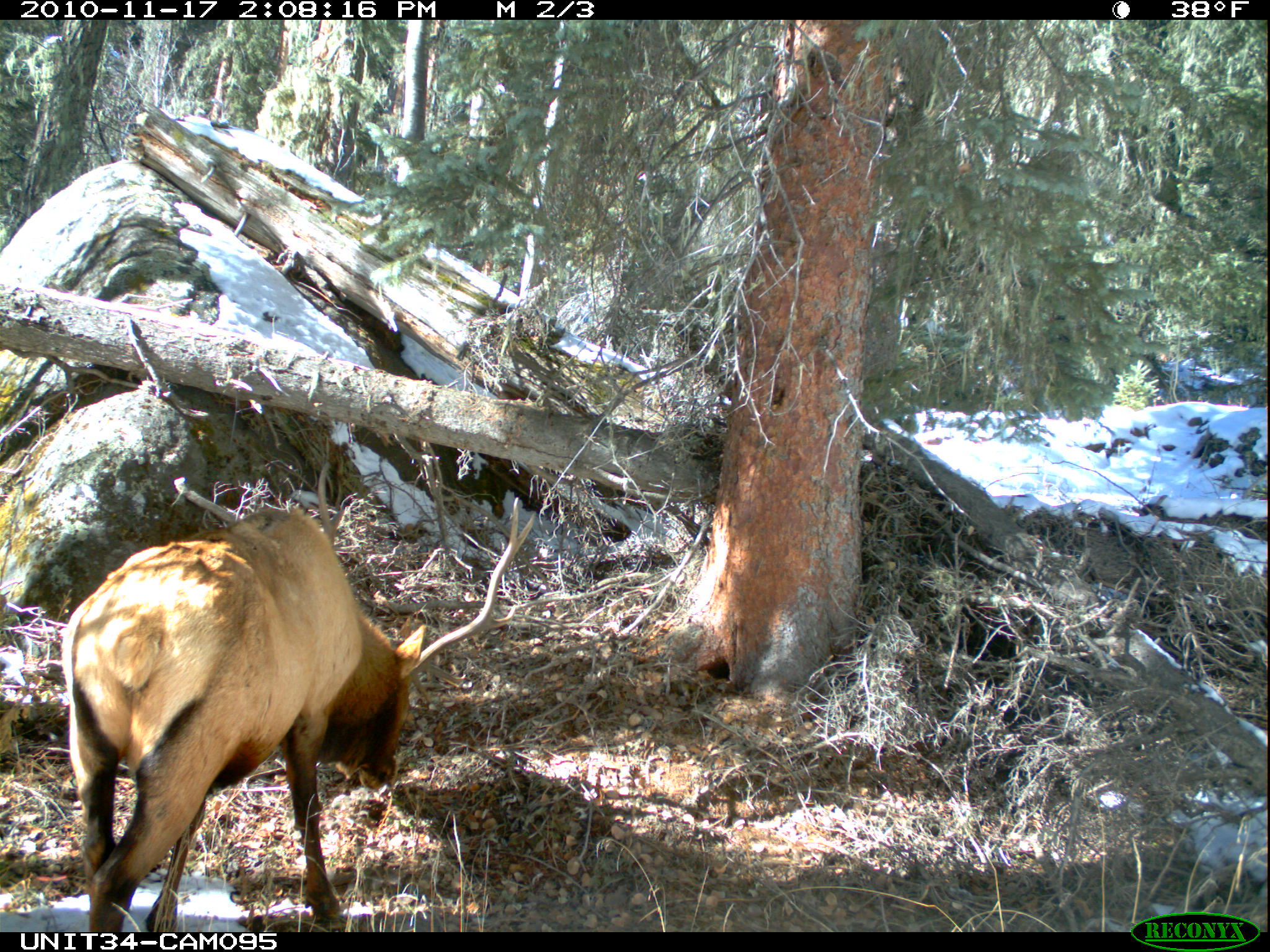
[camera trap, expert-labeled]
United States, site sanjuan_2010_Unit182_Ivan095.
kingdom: Animalia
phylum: Chordata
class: Mammalia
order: Artiodactyla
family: Cervidae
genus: Cervus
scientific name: Cervus elaphus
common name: red deer